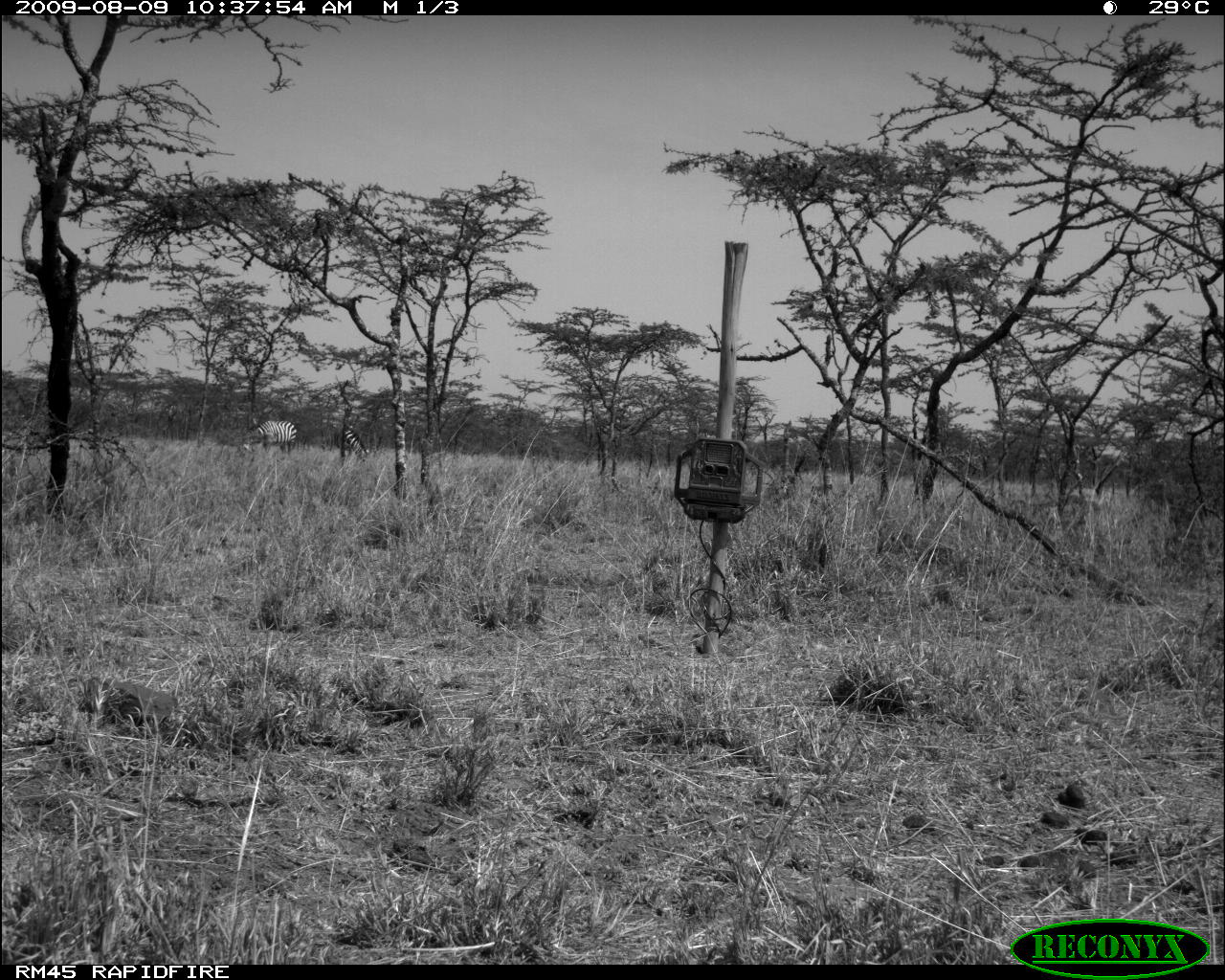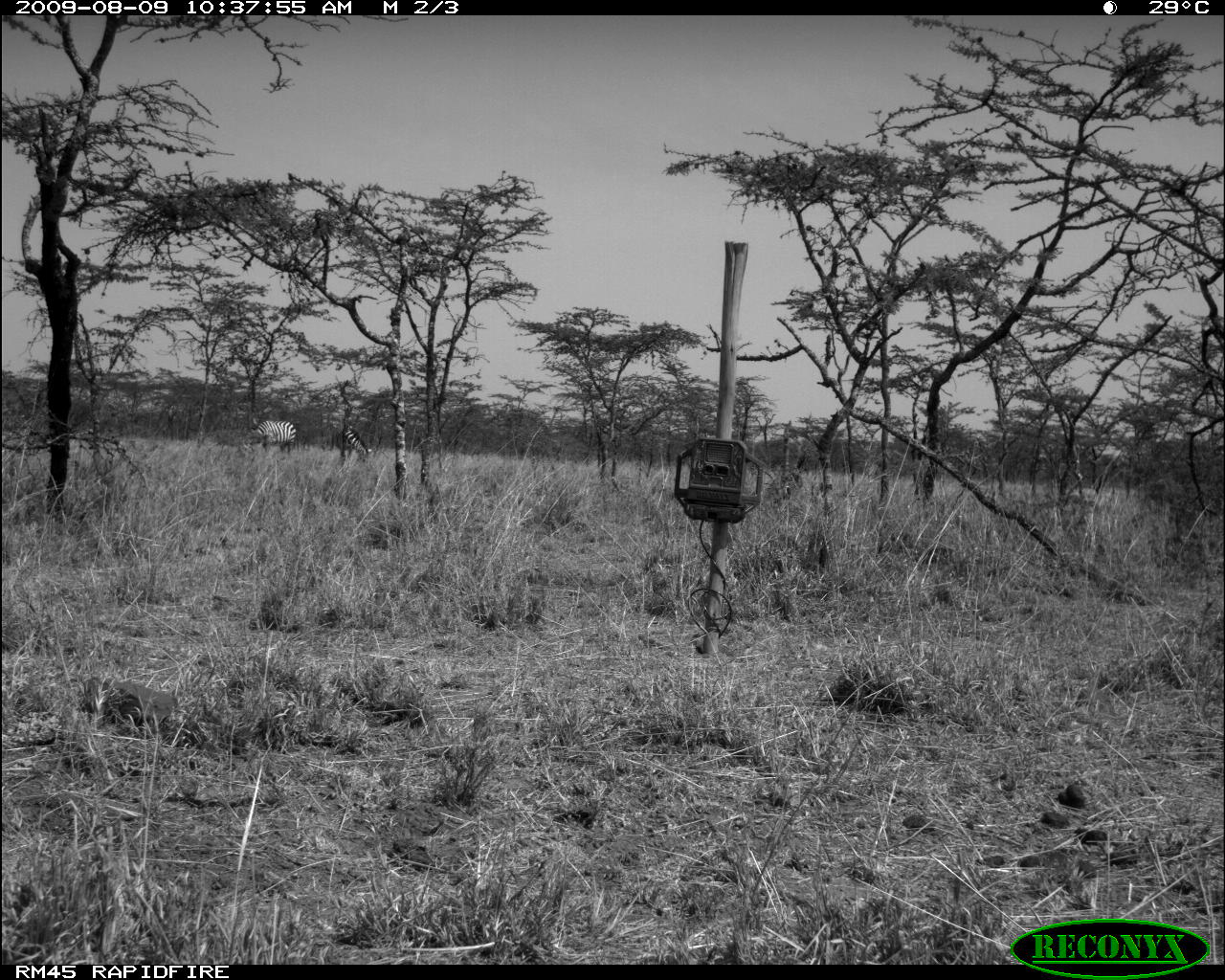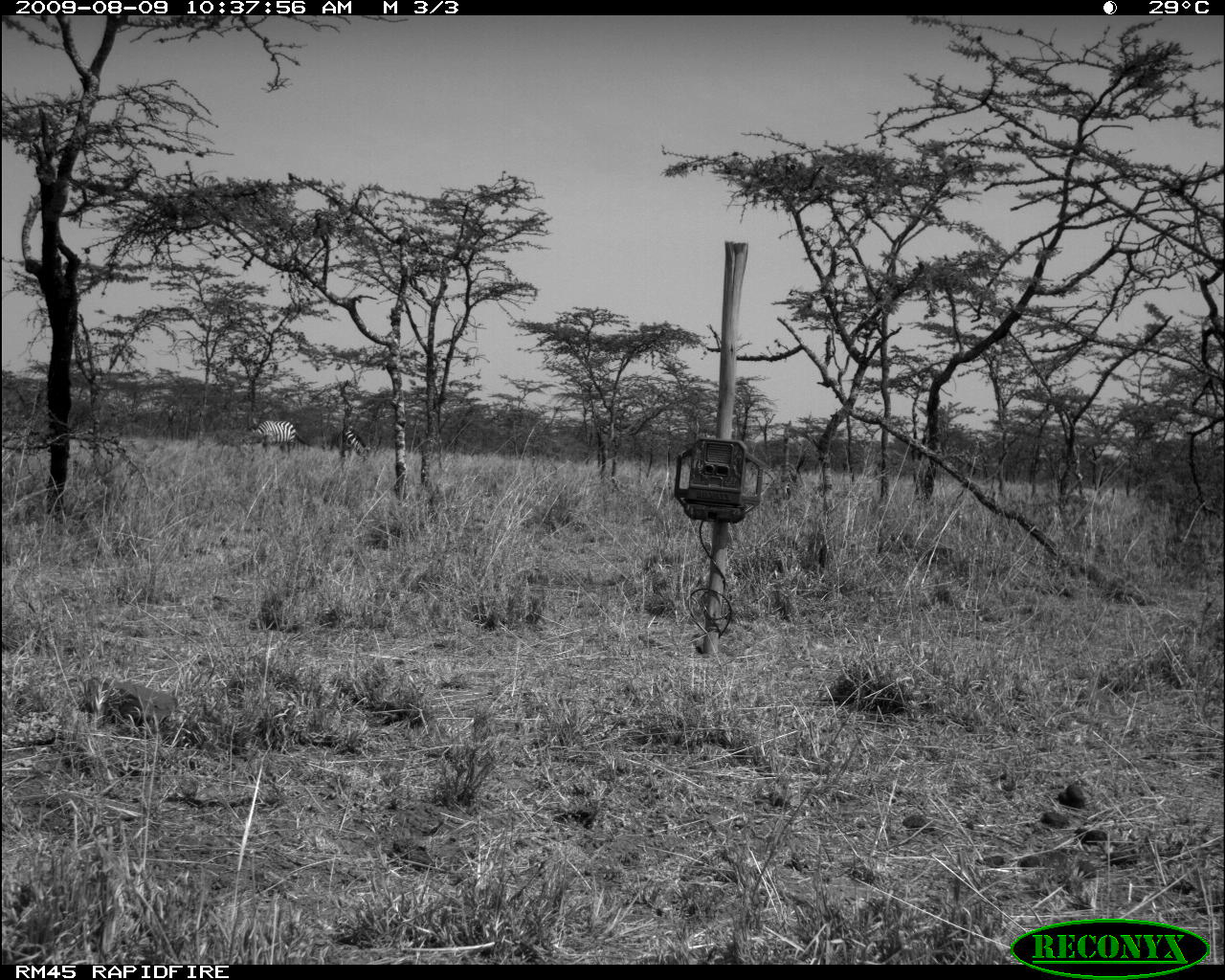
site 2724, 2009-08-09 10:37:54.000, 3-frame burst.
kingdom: Animalia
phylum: Chordata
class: Mammalia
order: Perissodactyla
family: Equidae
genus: Equus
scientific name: Equus quagga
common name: plains zebra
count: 2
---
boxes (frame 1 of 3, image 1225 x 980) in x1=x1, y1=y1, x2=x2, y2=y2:
equus quagga: x1=242, y1=419, x2=299, y2=454; x1=336, y1=424, x2=370, y2=460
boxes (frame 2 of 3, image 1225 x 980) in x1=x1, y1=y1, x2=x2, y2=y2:
equus quagga: x1=244, y1=420, x2=297, y2=457; x1=336, y1=426, x2=372, y2=467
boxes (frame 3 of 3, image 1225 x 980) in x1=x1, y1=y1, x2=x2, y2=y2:
equus quagga: x1=251, y1=420, x2=297, y2=456; x1=330, y1=425, x2=371, y2=462